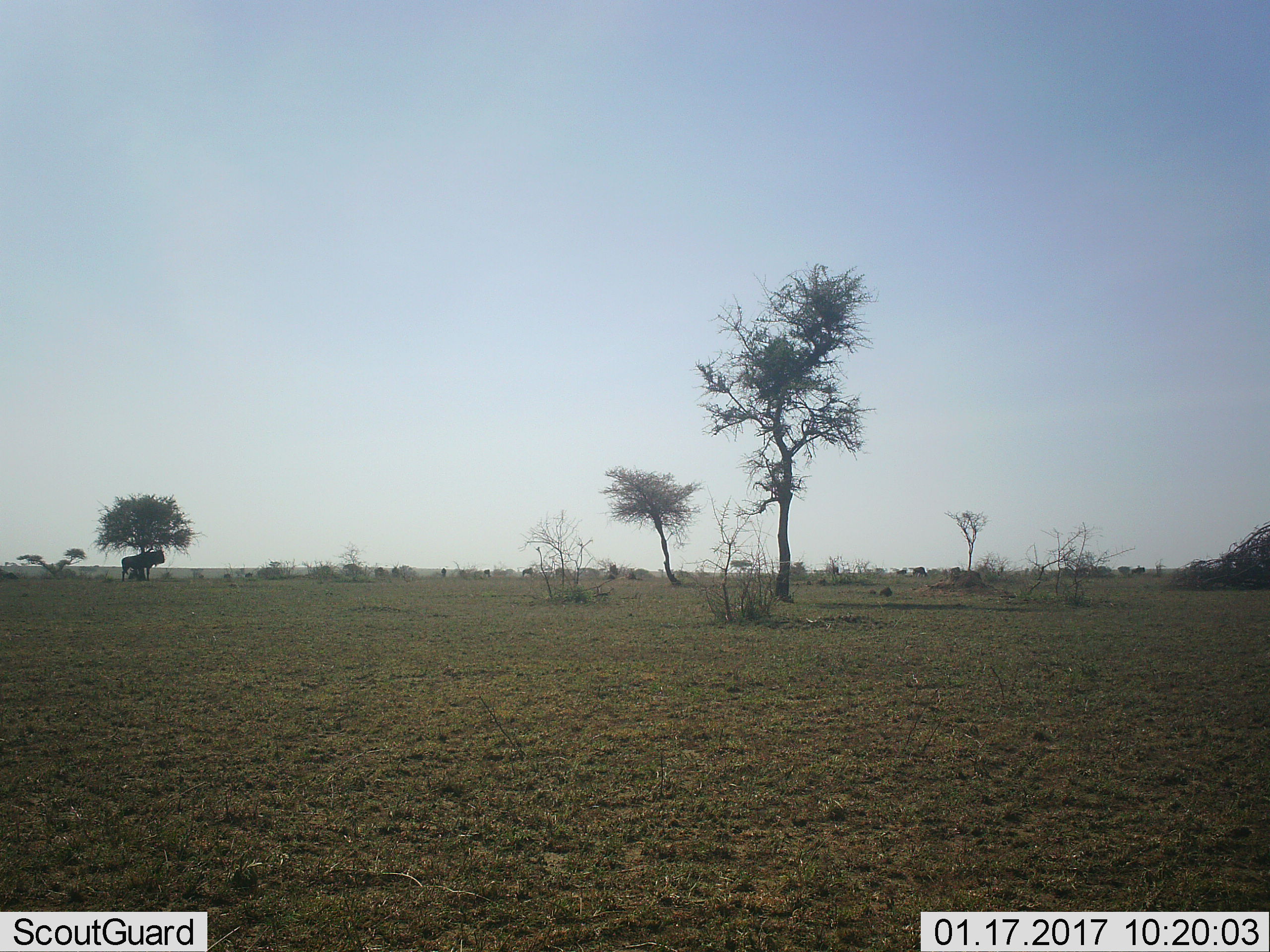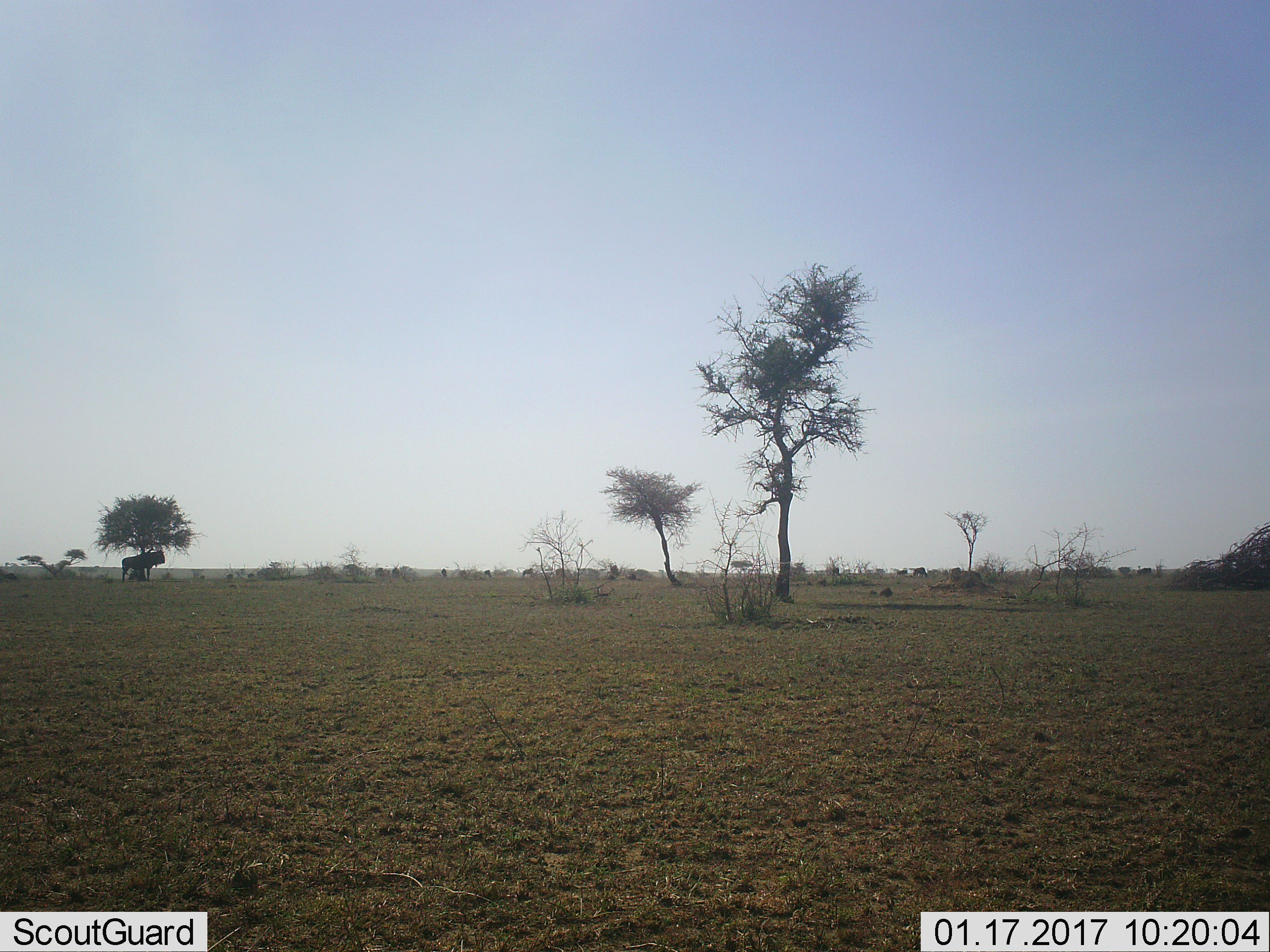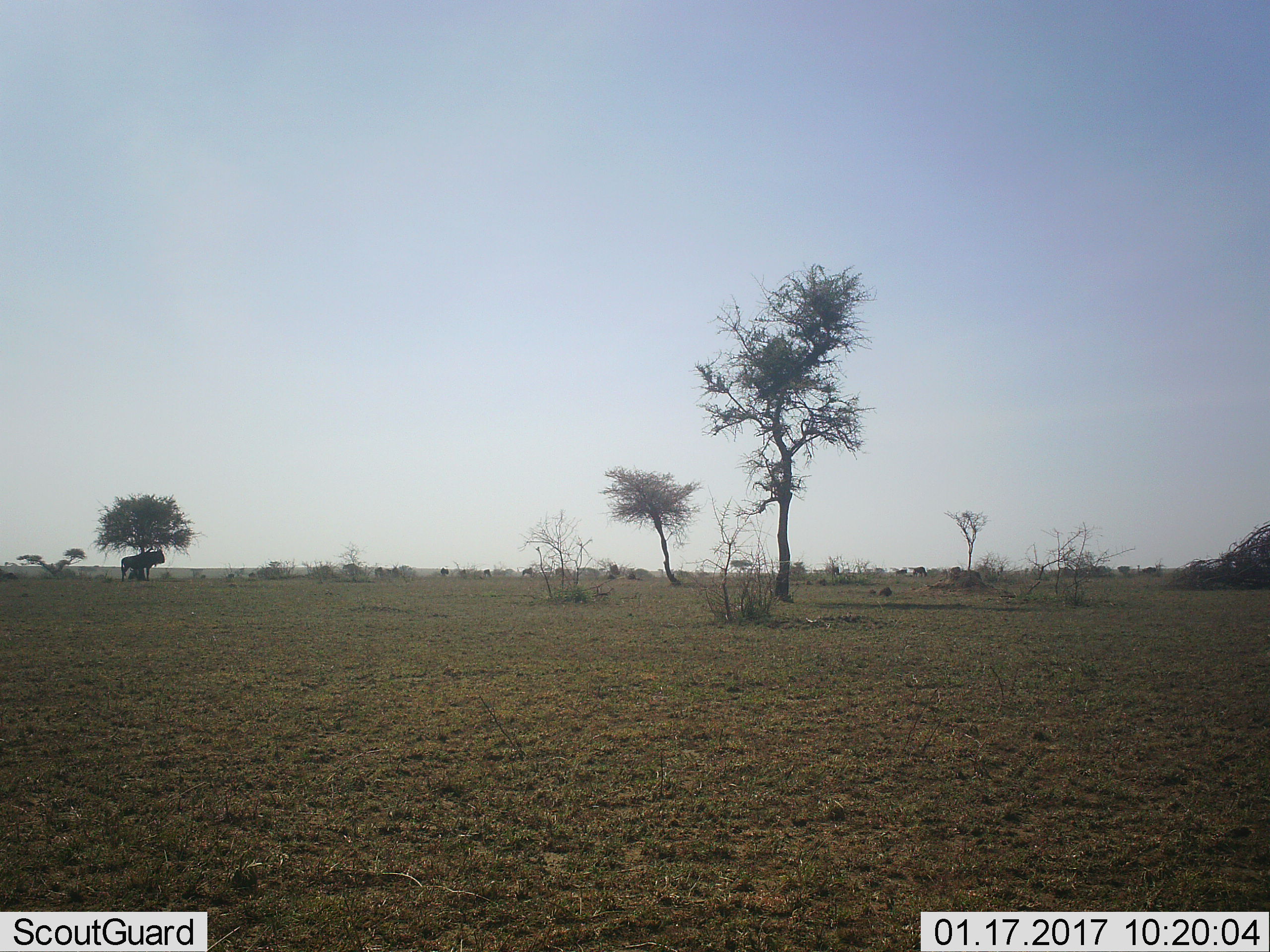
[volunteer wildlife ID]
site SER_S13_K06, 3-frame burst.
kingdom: Animalia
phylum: Chordata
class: Mammalia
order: Artiodactyla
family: Bovidae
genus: Connochaetes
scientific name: Connochaetes taurinus taurinus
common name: blue wildebeest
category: wildebeestblue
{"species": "wildebeestblue (blue wildebeest) (Connochaetes taurinus taurinus)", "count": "8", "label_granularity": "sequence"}